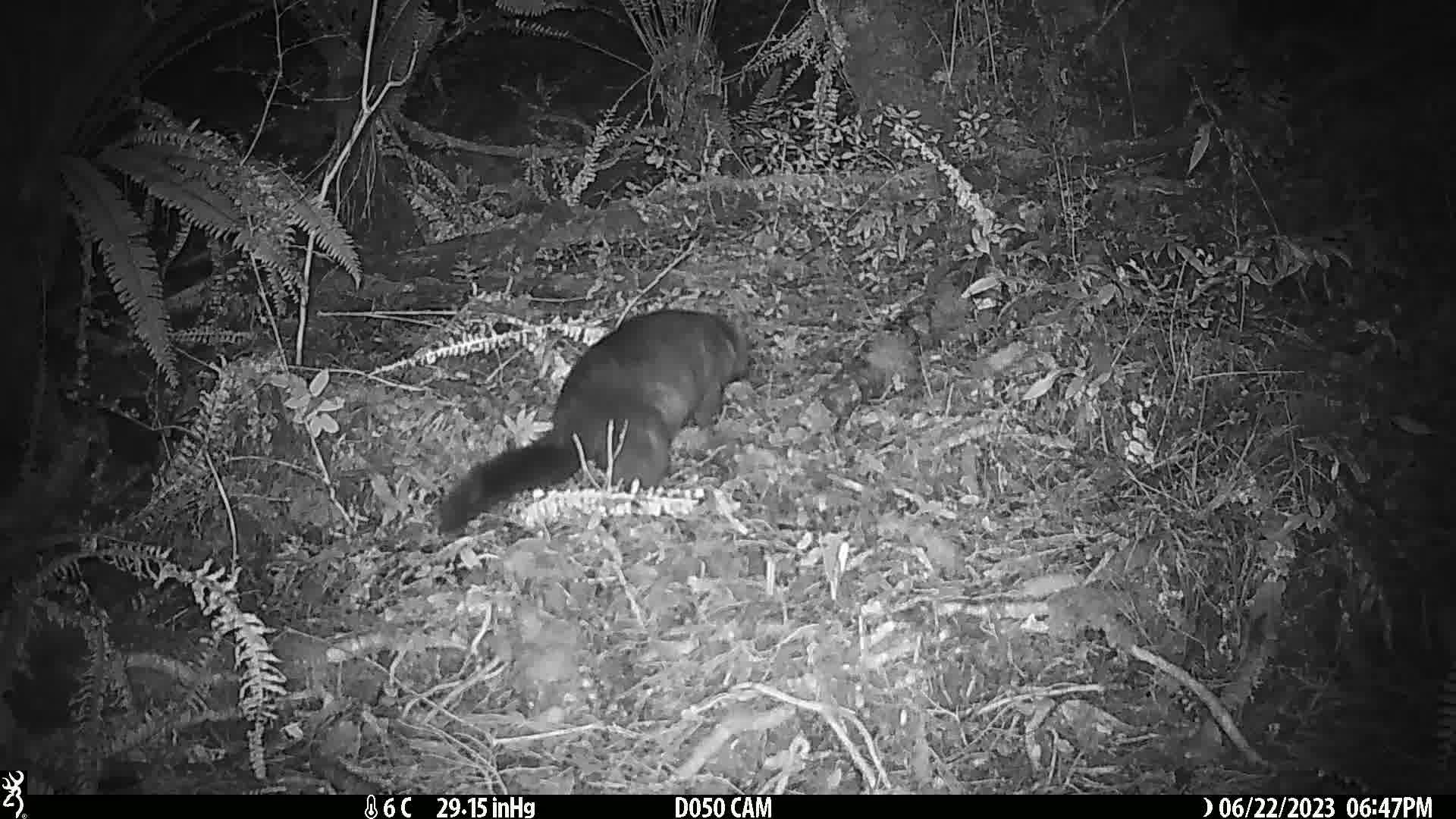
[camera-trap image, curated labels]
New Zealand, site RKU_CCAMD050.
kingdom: Animalia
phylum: Chordata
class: Mammalia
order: Diprotodontia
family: Phalangeridae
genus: Trichosurus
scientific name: Trichosurus vulpecula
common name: common brushtail possum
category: possum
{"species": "possum (common brushtail possum) (Trichosurus vulpecula)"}